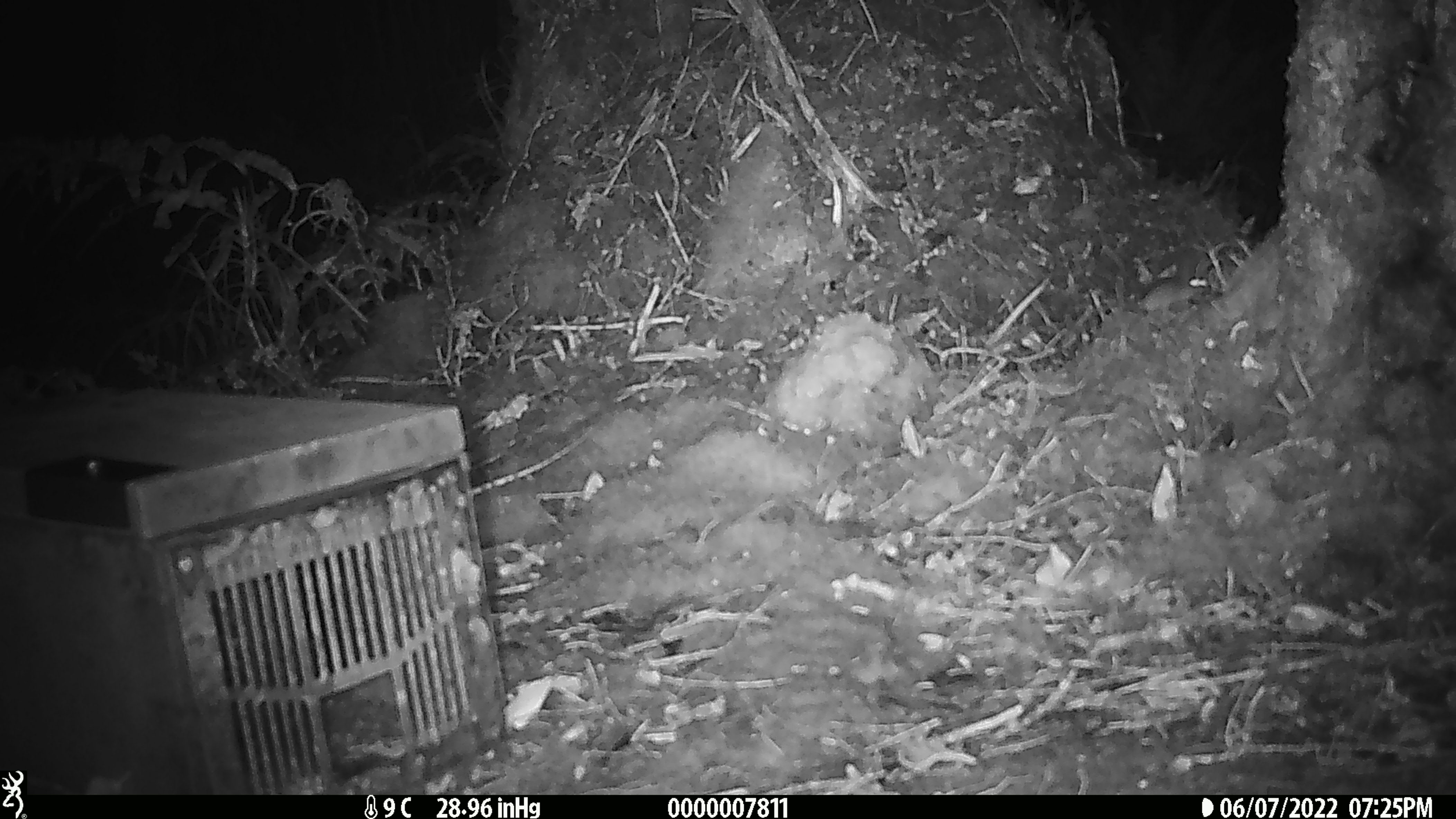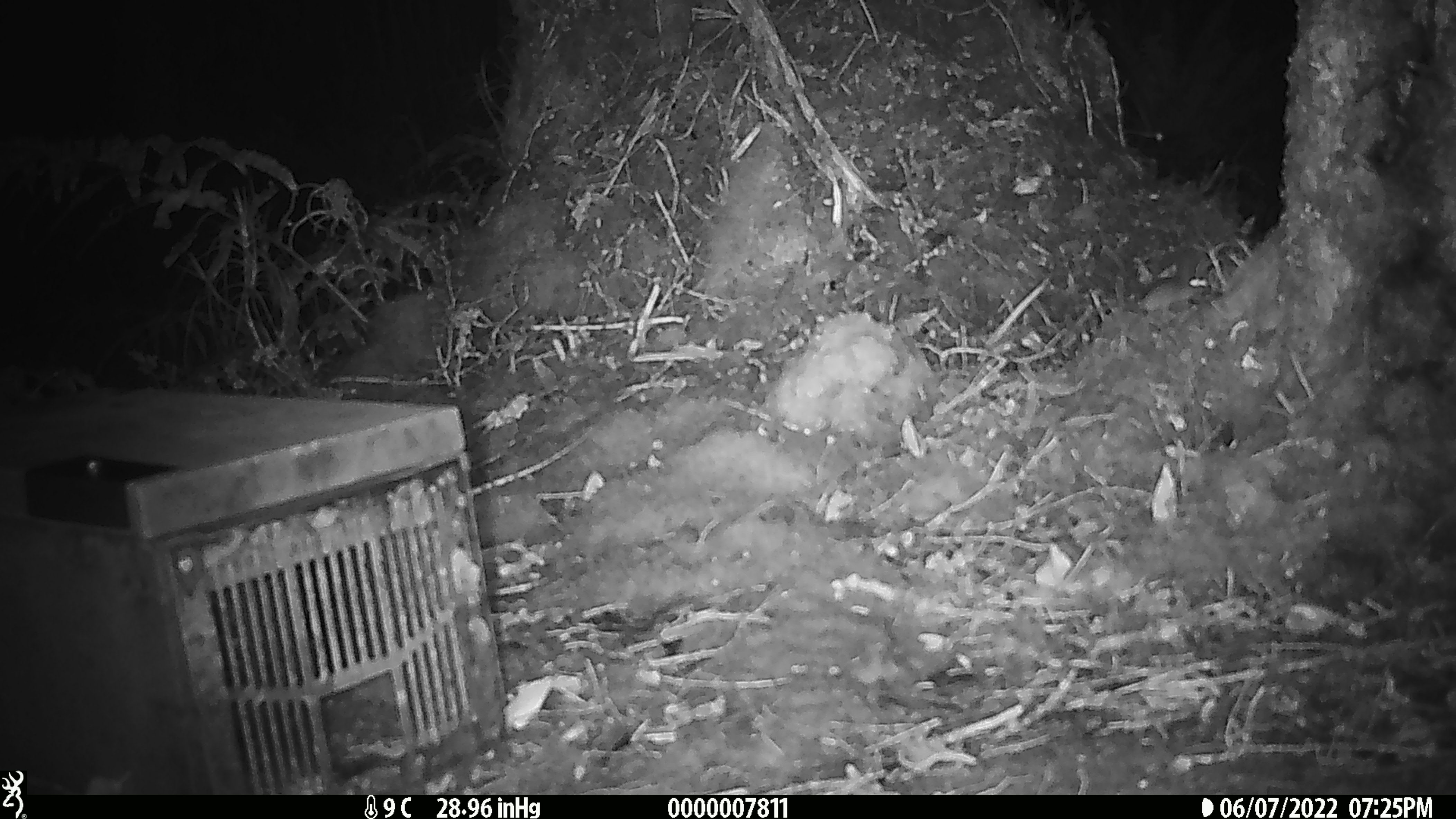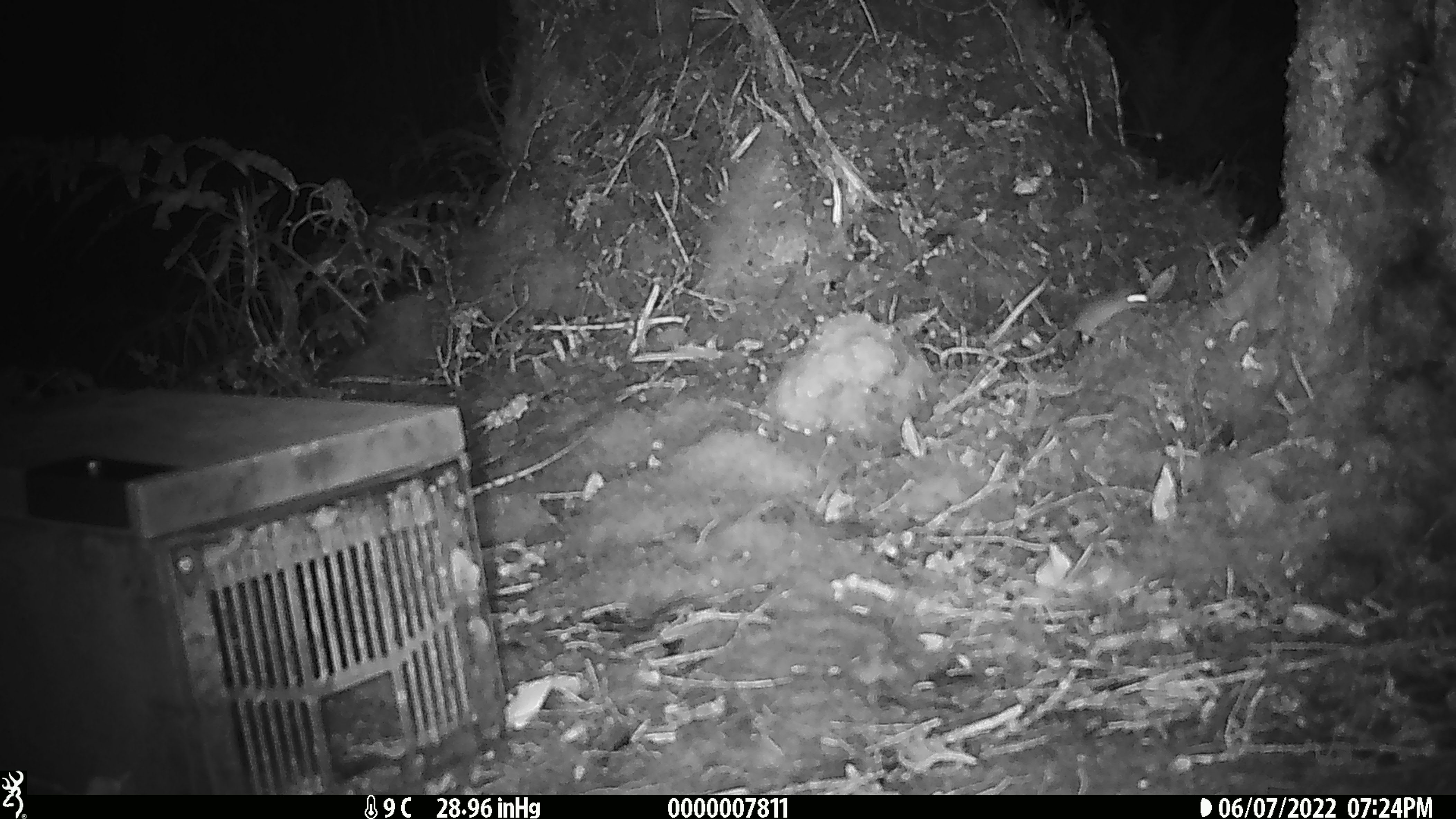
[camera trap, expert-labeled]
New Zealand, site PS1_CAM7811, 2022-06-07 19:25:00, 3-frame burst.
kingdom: Animalia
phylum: Chordata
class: Mammalia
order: Rodentia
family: Muridae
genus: Mus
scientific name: Mus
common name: mouse